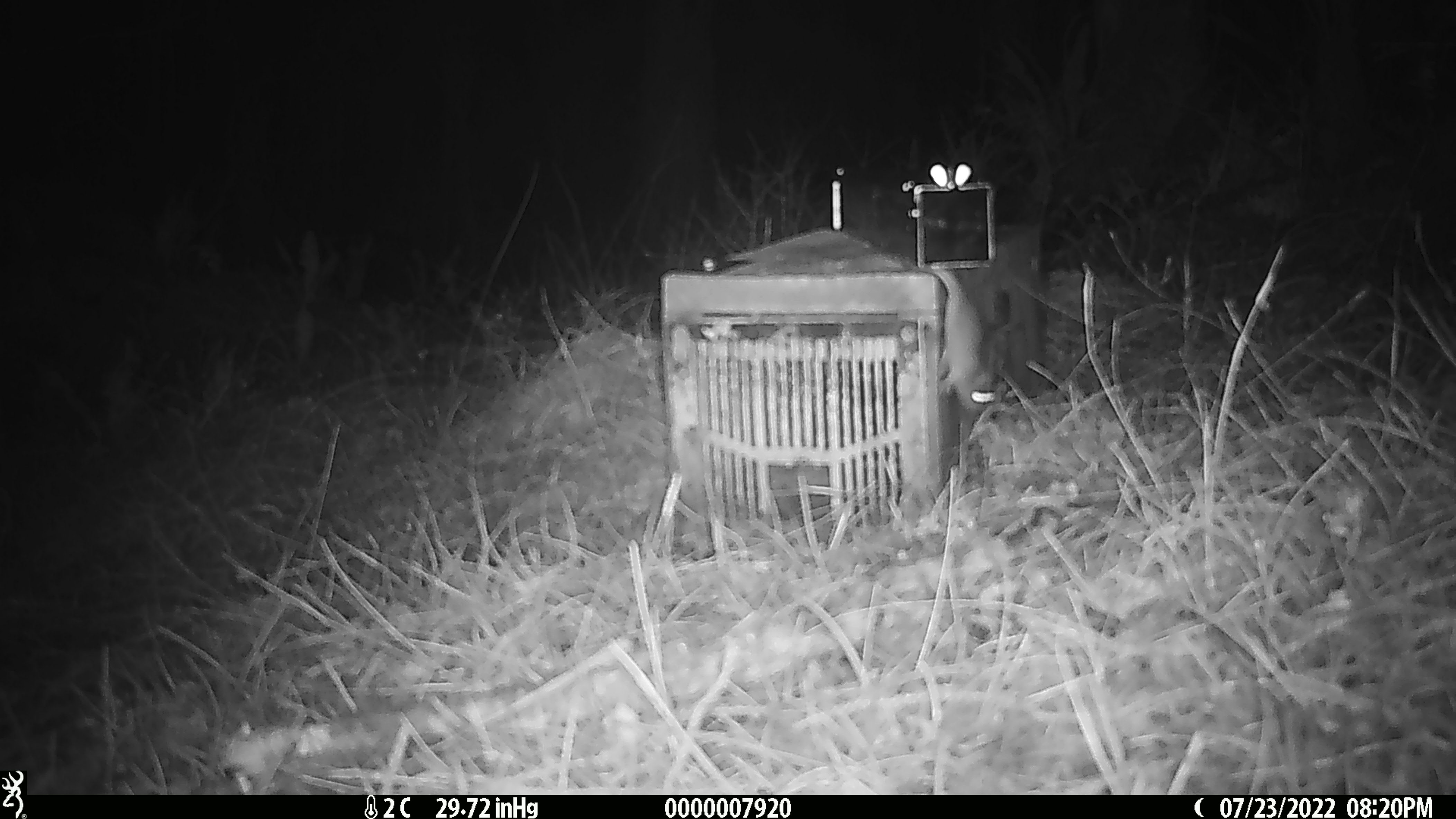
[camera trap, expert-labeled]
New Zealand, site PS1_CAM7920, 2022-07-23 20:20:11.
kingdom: Animalia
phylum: Chordata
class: Mammalia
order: Rodentia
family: Muridae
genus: Mus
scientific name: Mus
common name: mouse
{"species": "mouse (Mus)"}